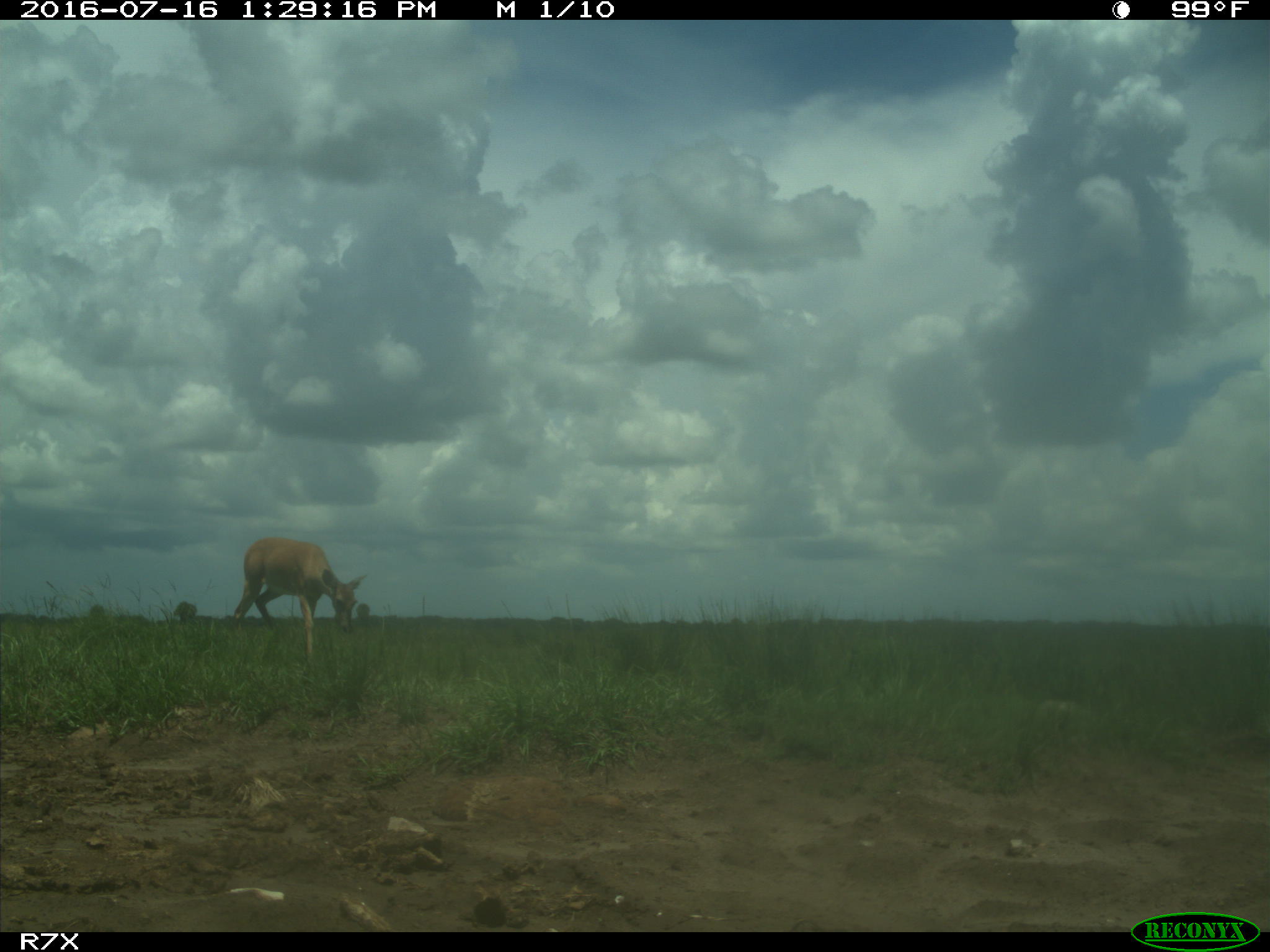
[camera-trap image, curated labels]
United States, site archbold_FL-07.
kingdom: Animalia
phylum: Chordata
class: Mammalia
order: Artiodactyla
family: Cervidae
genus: Odocoileus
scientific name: Odocoileus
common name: deer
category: unidentified deer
Unidentified deer (deer) (Odocoileus).